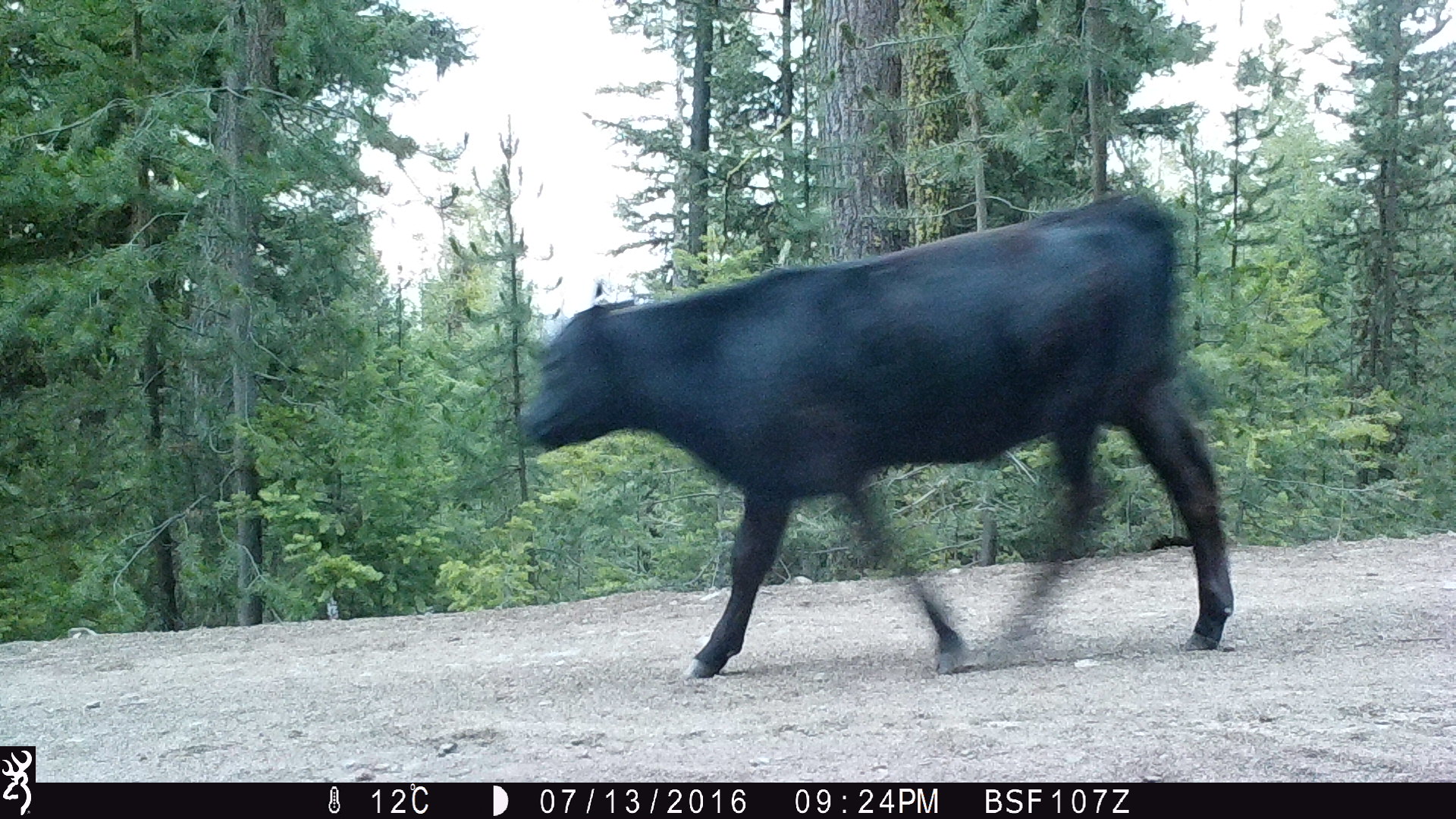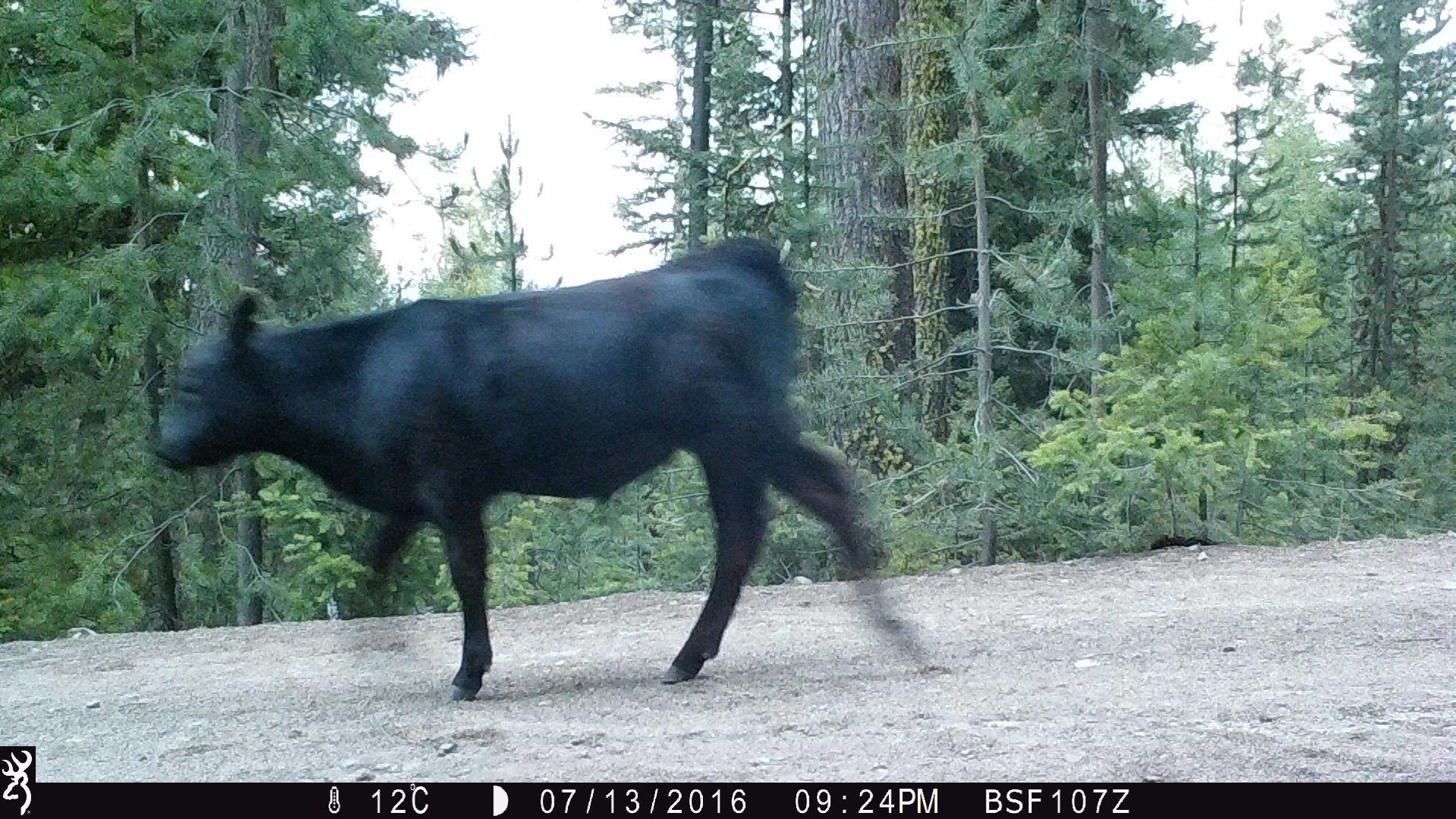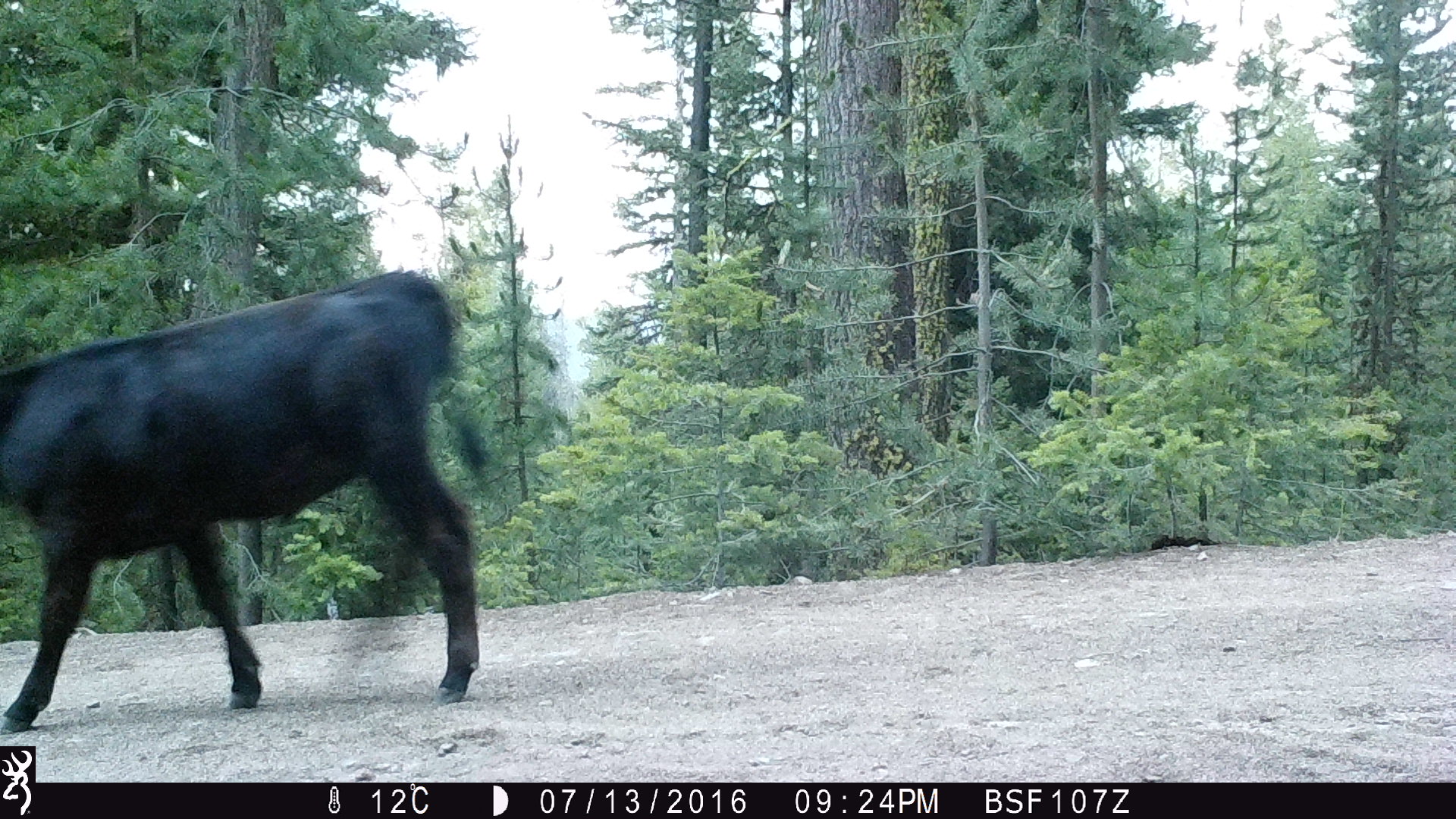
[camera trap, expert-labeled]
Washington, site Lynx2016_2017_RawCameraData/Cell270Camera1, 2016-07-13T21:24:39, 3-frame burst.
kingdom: Animalia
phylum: Chordata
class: Mammalia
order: Artiodactyla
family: Bovidae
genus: Bos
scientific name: Bos taurus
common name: domestic cattle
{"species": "domestic cattle (Bos taurus)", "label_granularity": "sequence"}